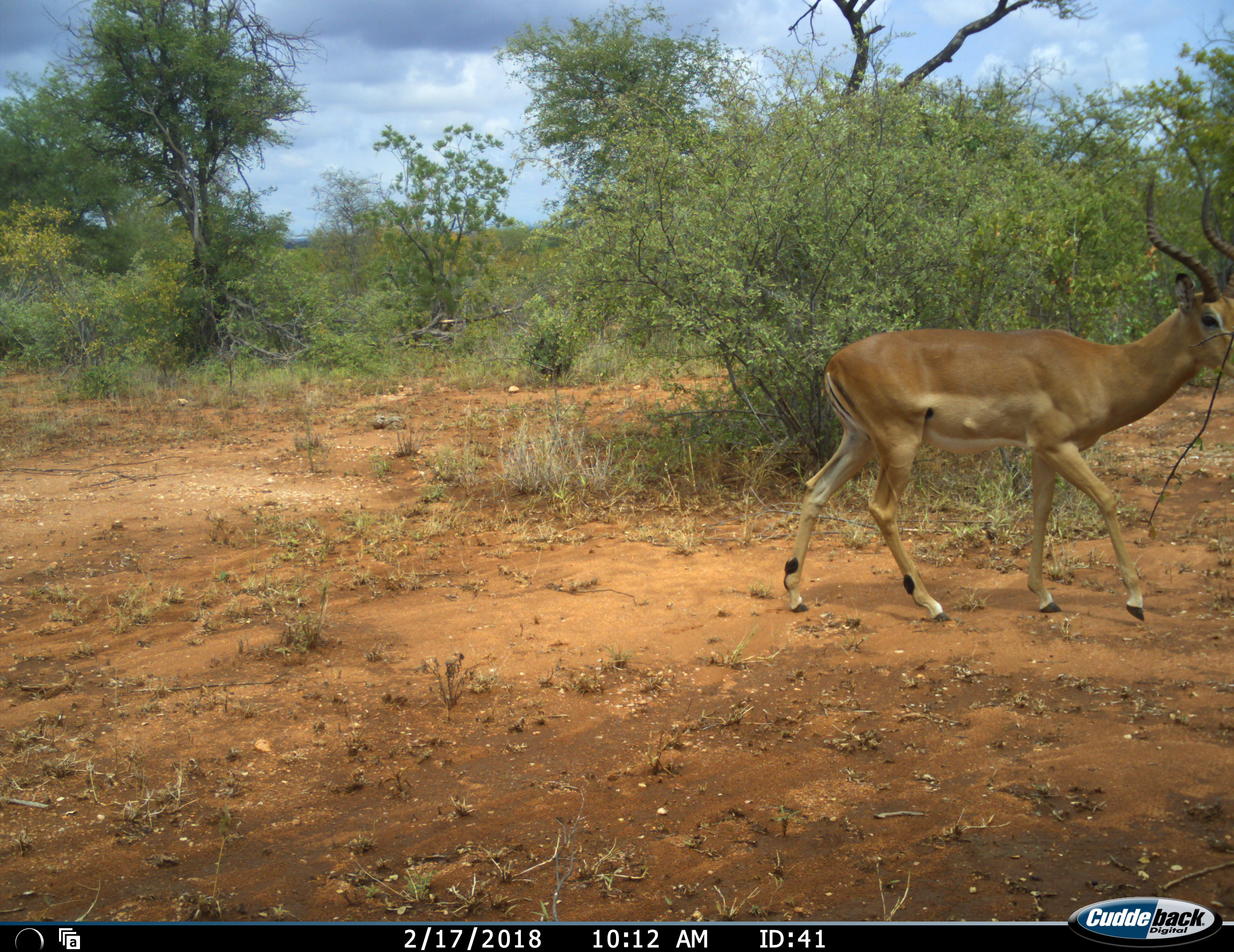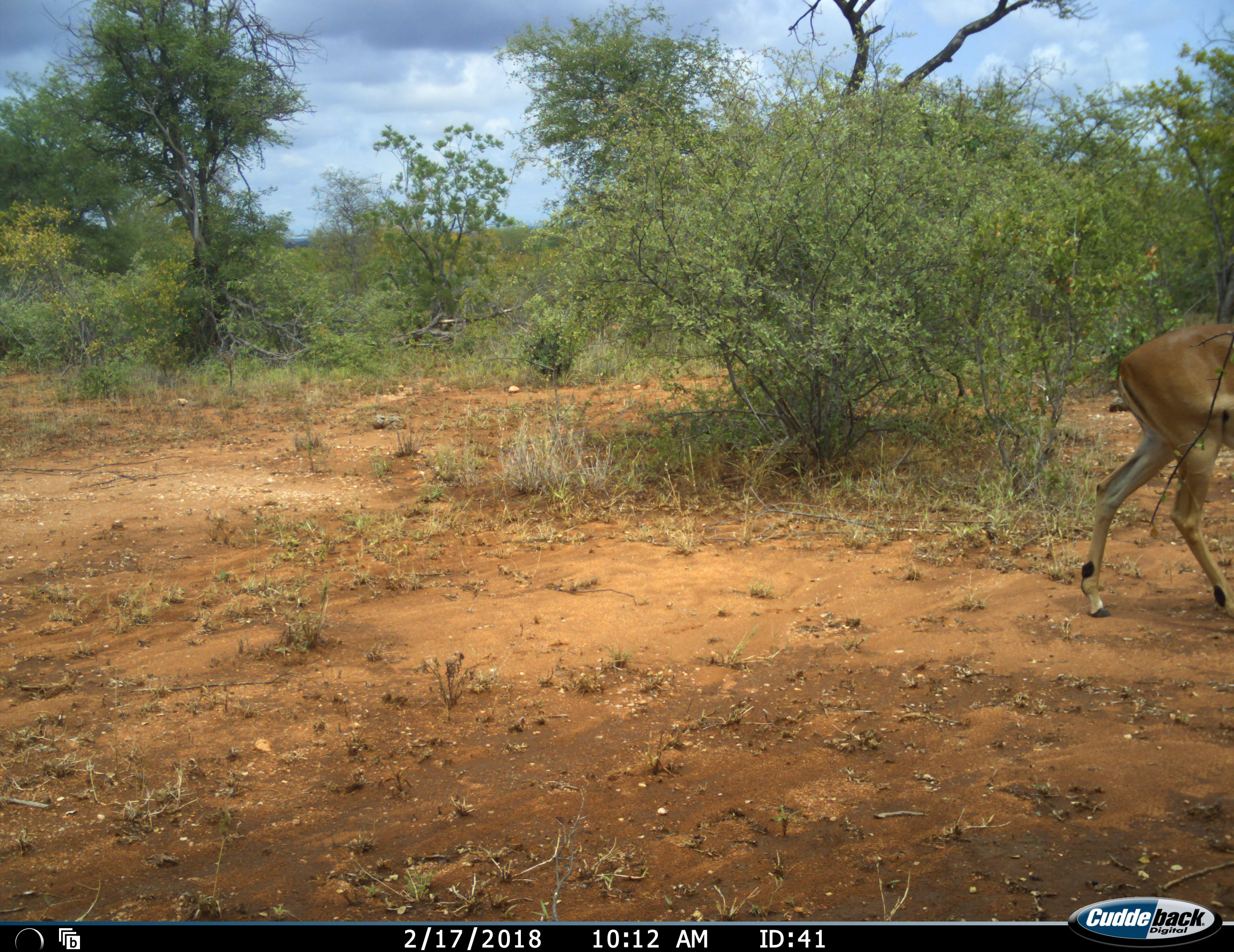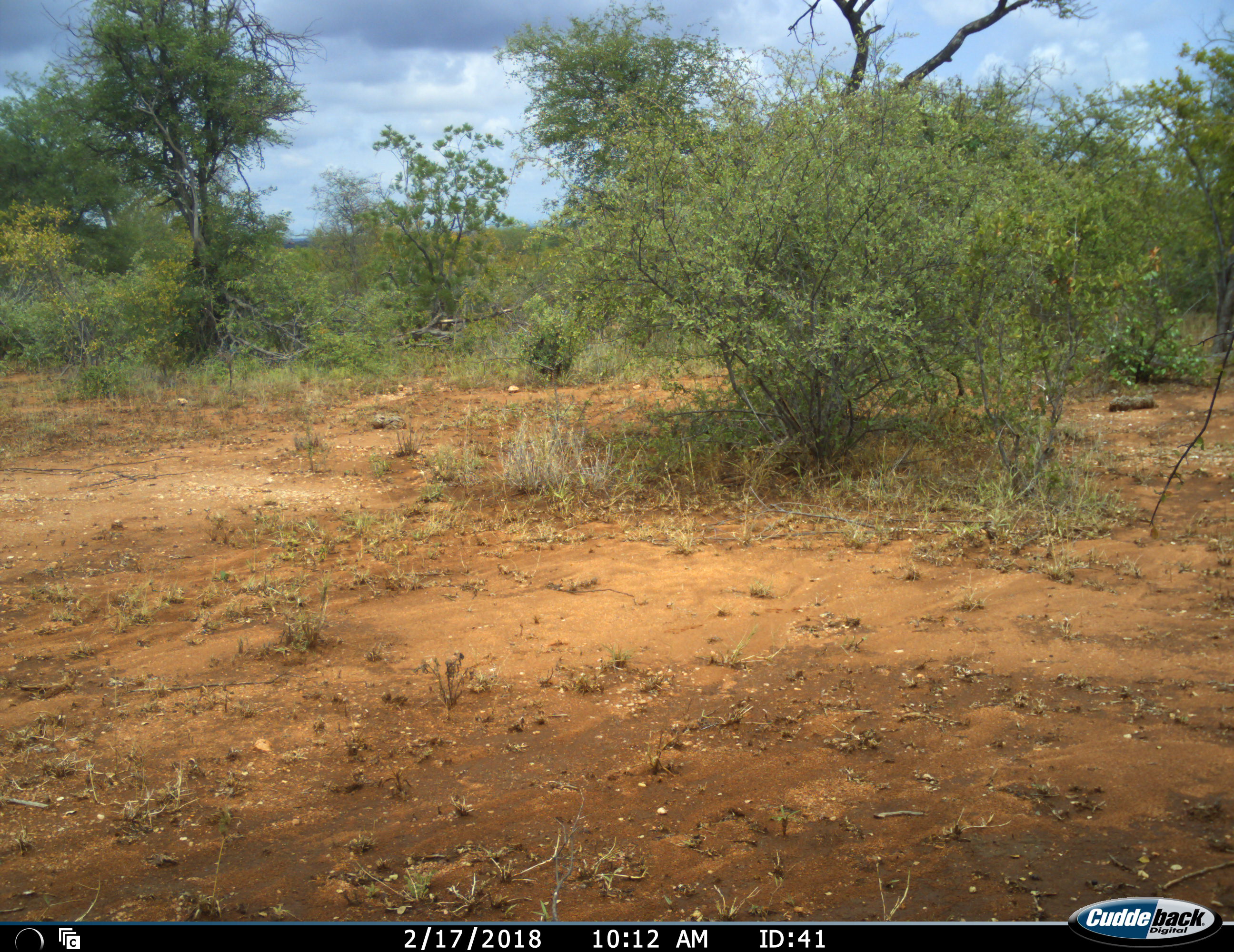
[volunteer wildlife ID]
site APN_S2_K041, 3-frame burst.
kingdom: Animalia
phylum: Chordata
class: Mammalia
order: Artiodactyla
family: Bovidae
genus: Aepyceros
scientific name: Aepyceros melampus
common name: impala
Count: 1.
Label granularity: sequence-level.